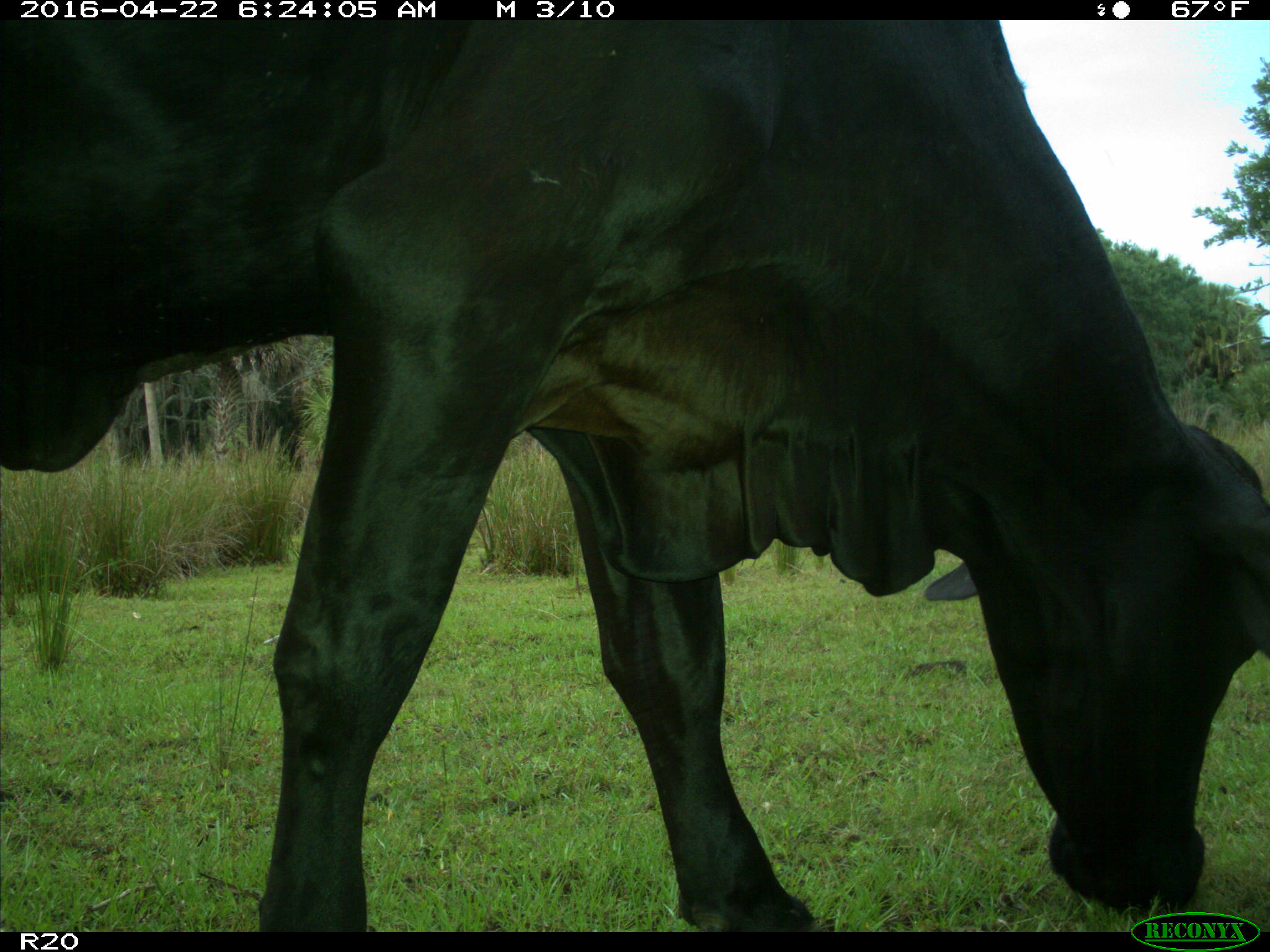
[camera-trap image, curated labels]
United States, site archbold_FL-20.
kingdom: Animalia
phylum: Chordata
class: Mammalia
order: Artiodactyla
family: Bovidae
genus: Bos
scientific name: Bos taurus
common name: domestic cow